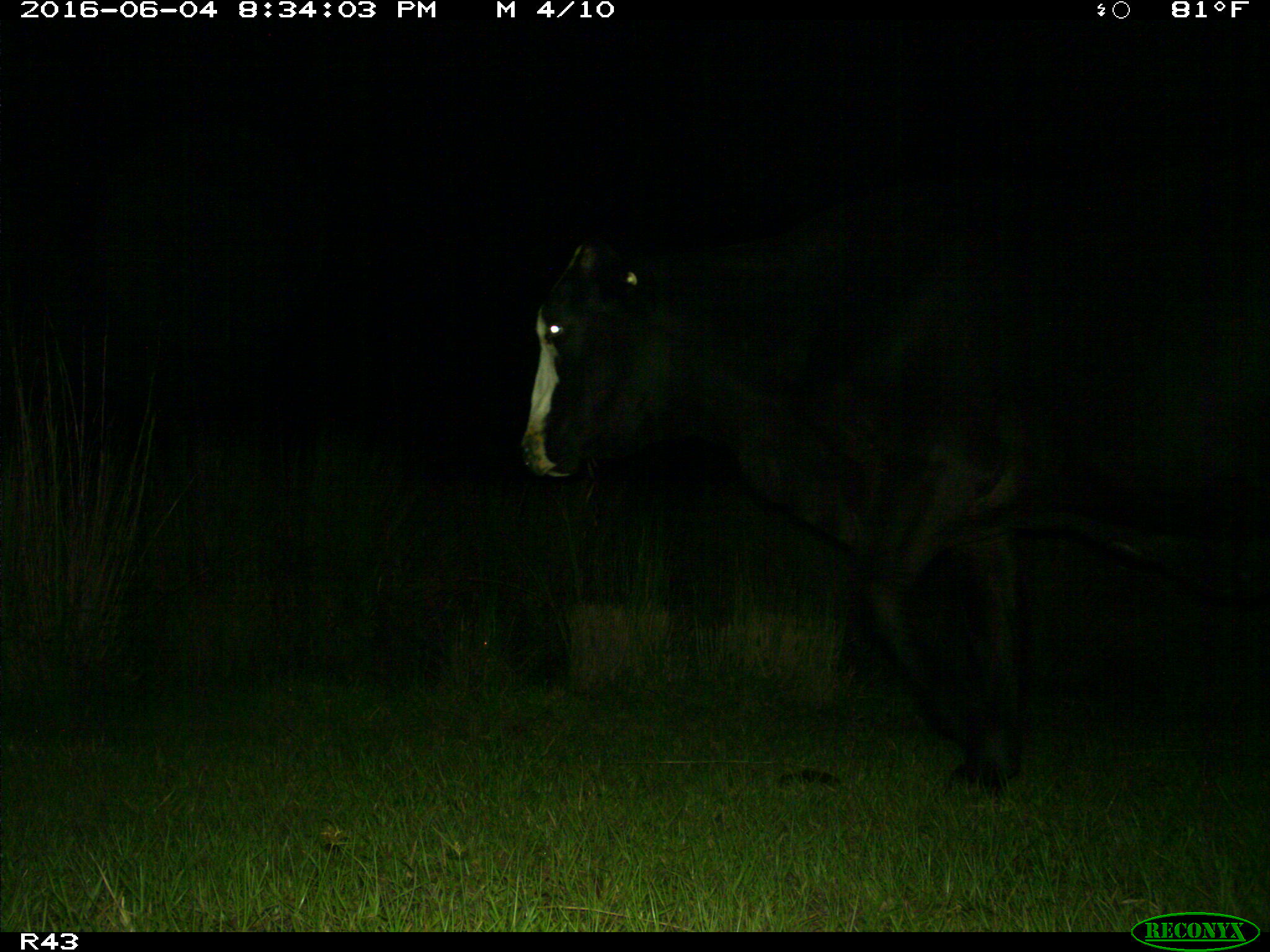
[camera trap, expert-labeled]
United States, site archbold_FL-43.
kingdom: Animalia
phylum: Chordata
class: Mammalia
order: Artiodactyla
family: Bovidae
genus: Bos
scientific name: Bos taurus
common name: domestic cow